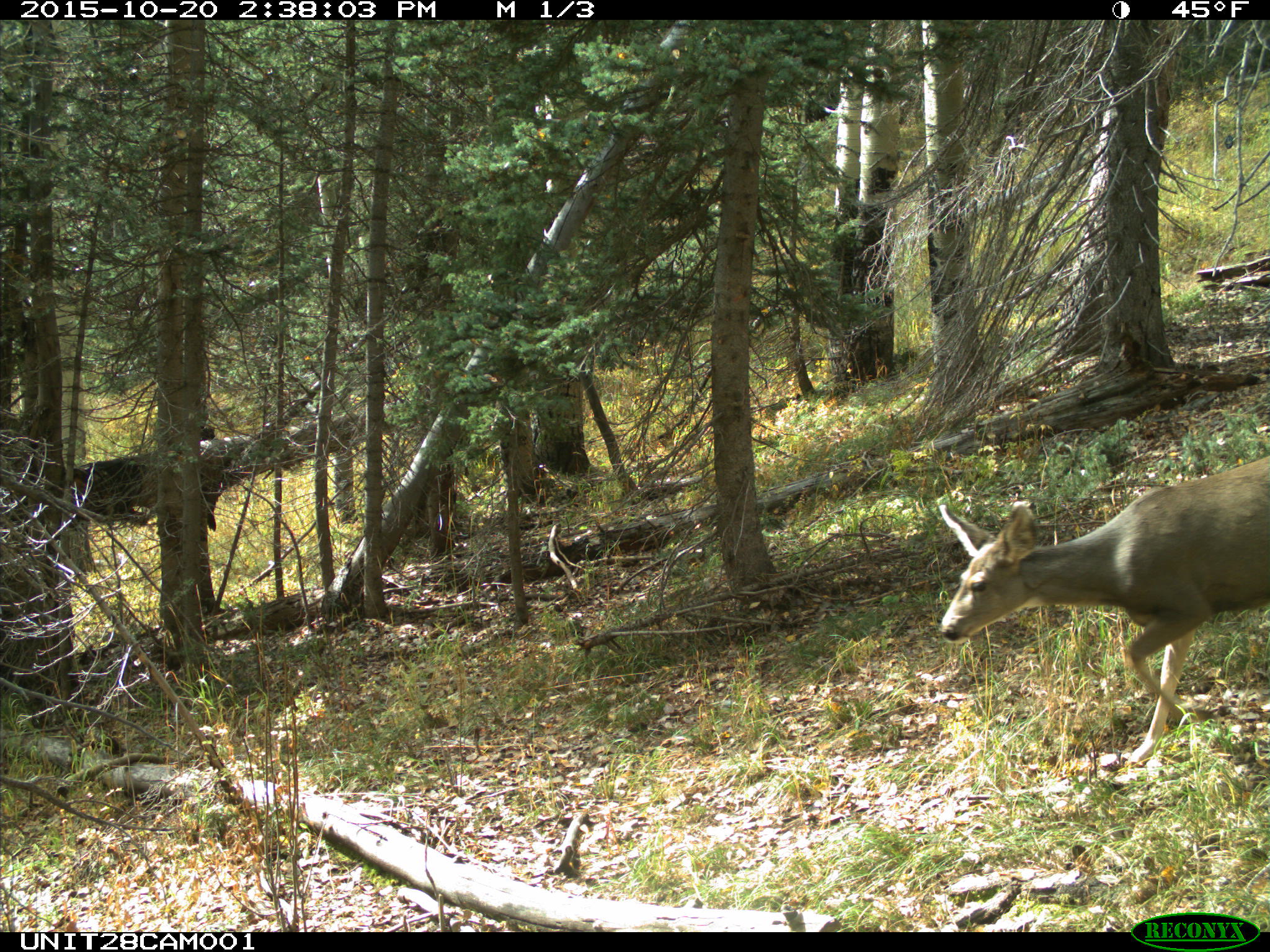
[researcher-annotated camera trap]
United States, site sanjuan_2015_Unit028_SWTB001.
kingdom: Animalia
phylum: Chordata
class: Mammalia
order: Artiodactyla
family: Cervidae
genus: Odocoileus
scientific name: Odocoileus hemionus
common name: mule deer